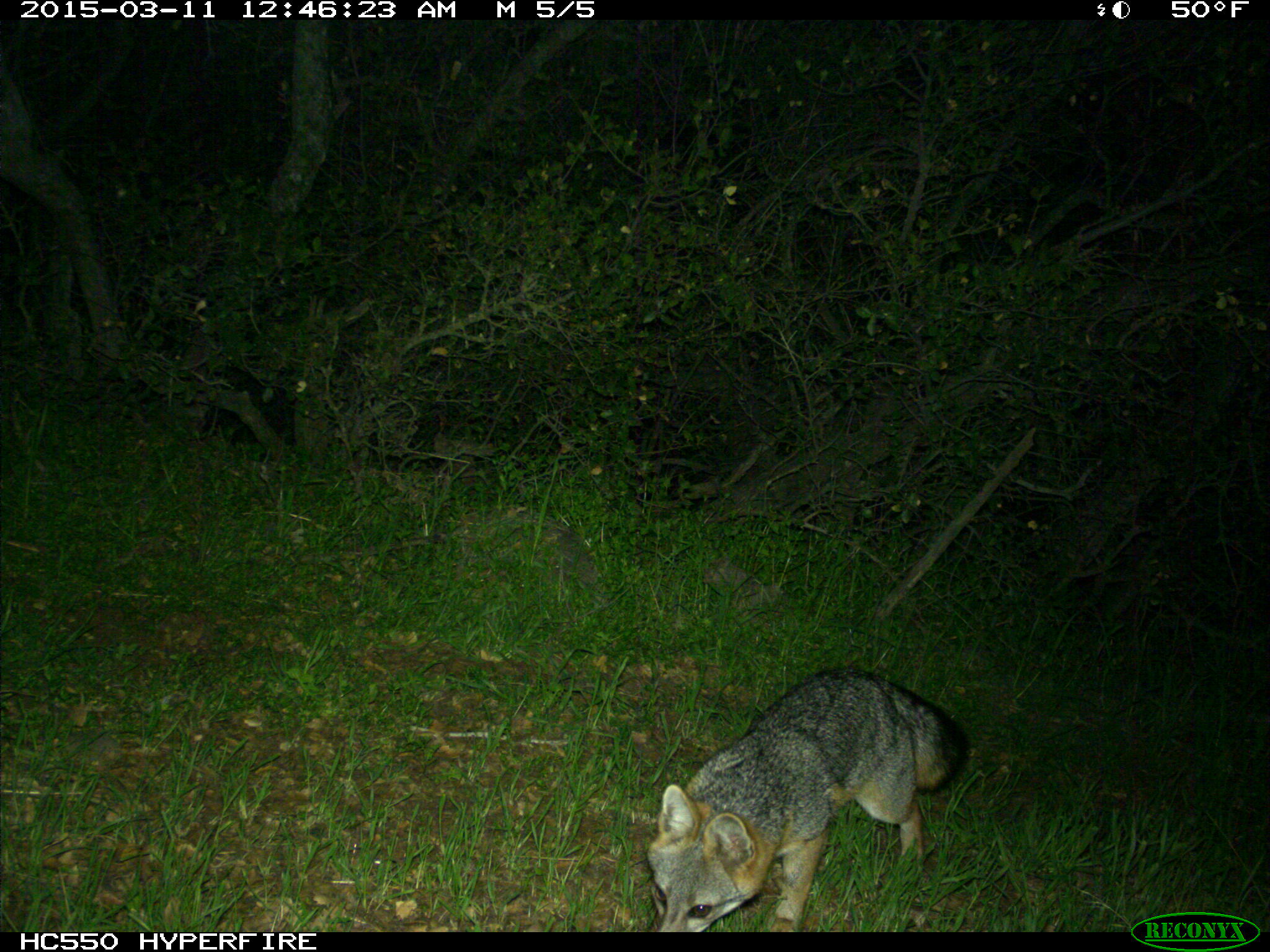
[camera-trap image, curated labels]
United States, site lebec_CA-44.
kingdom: Animalia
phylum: Chordata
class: Mammalia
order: Carnivora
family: Canidae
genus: Urocyon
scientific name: Urocyon cinereoargenteus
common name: gray fox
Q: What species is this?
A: Urocyon cinereoargenteus (gray fox).